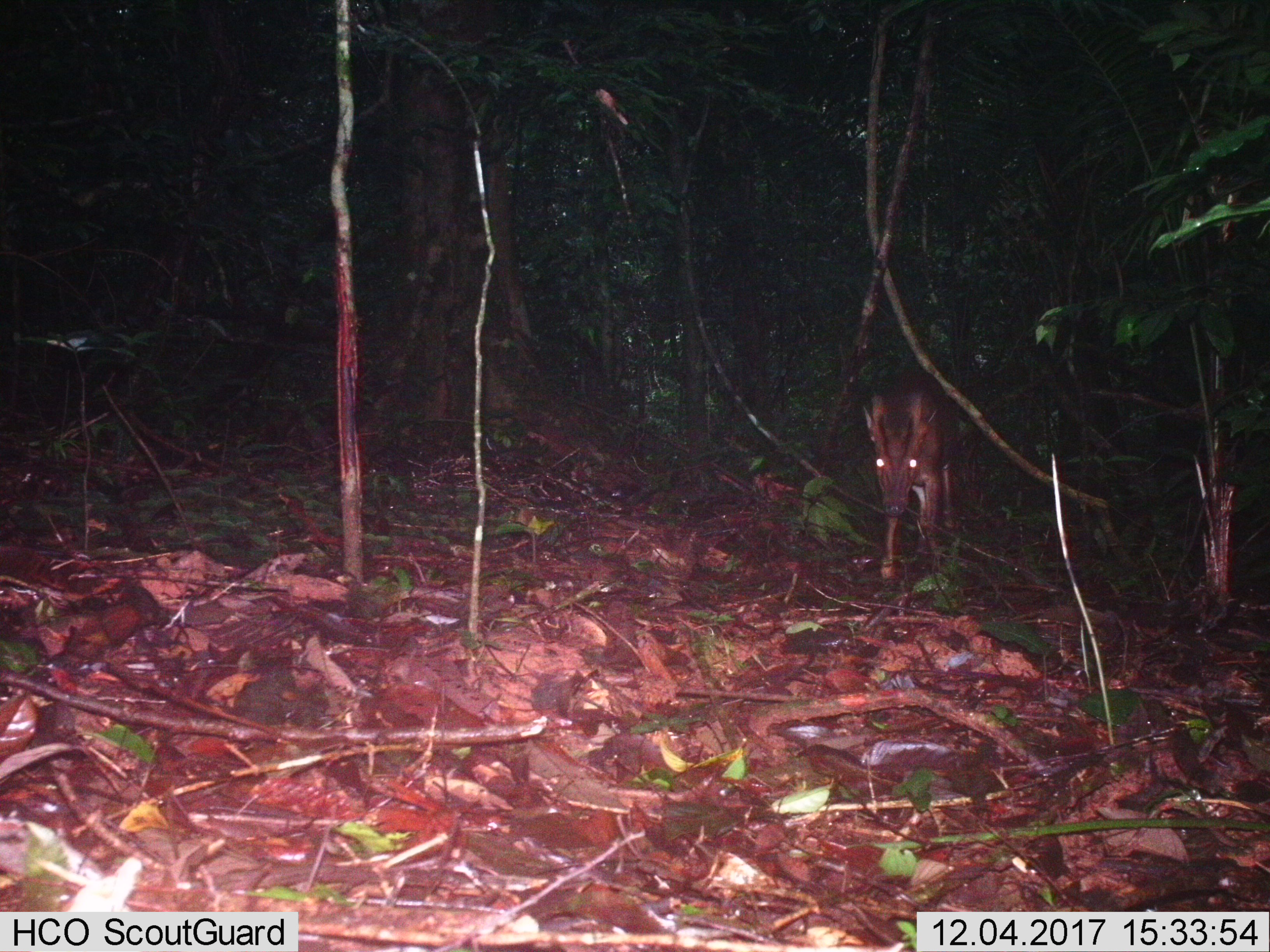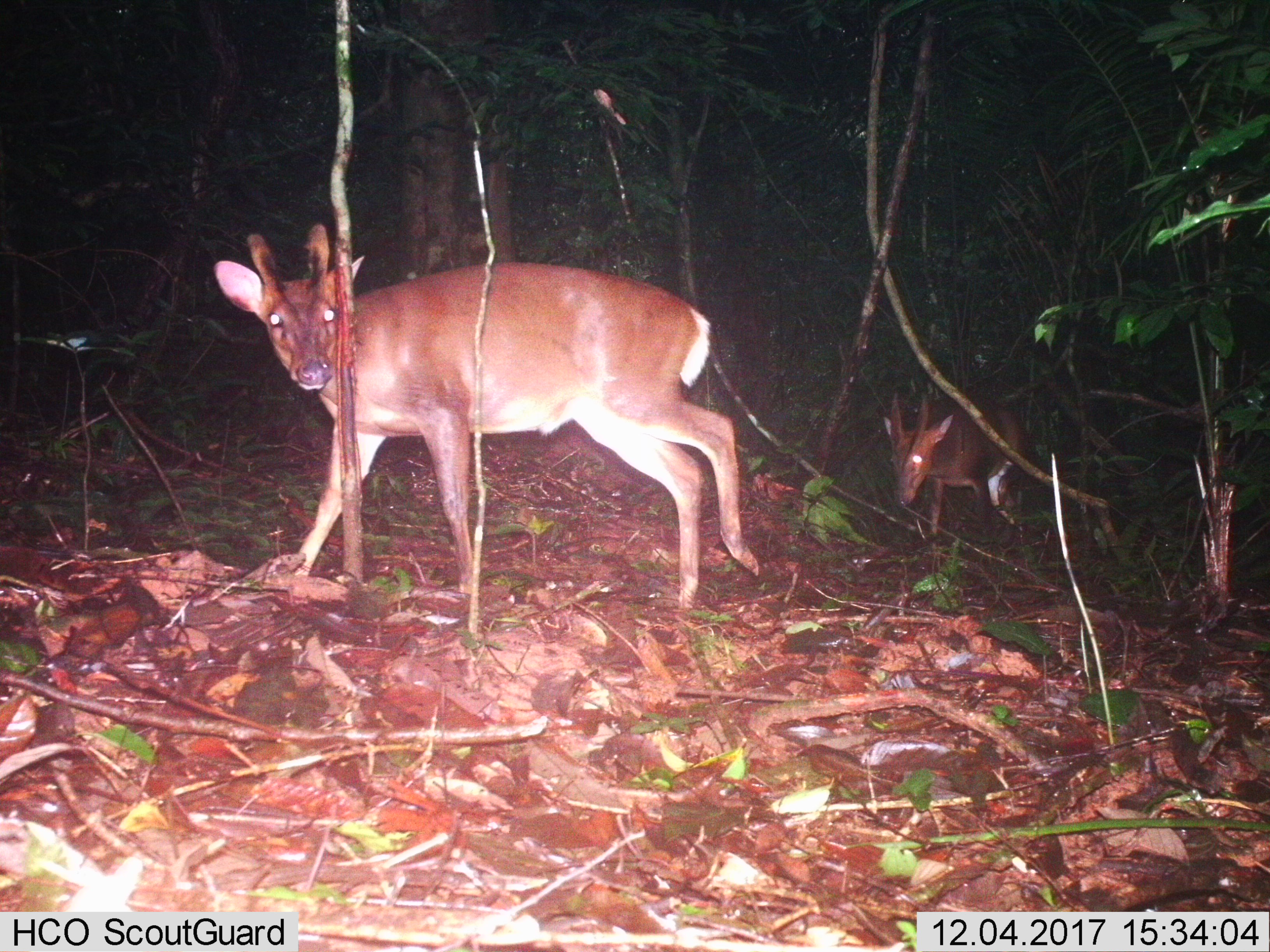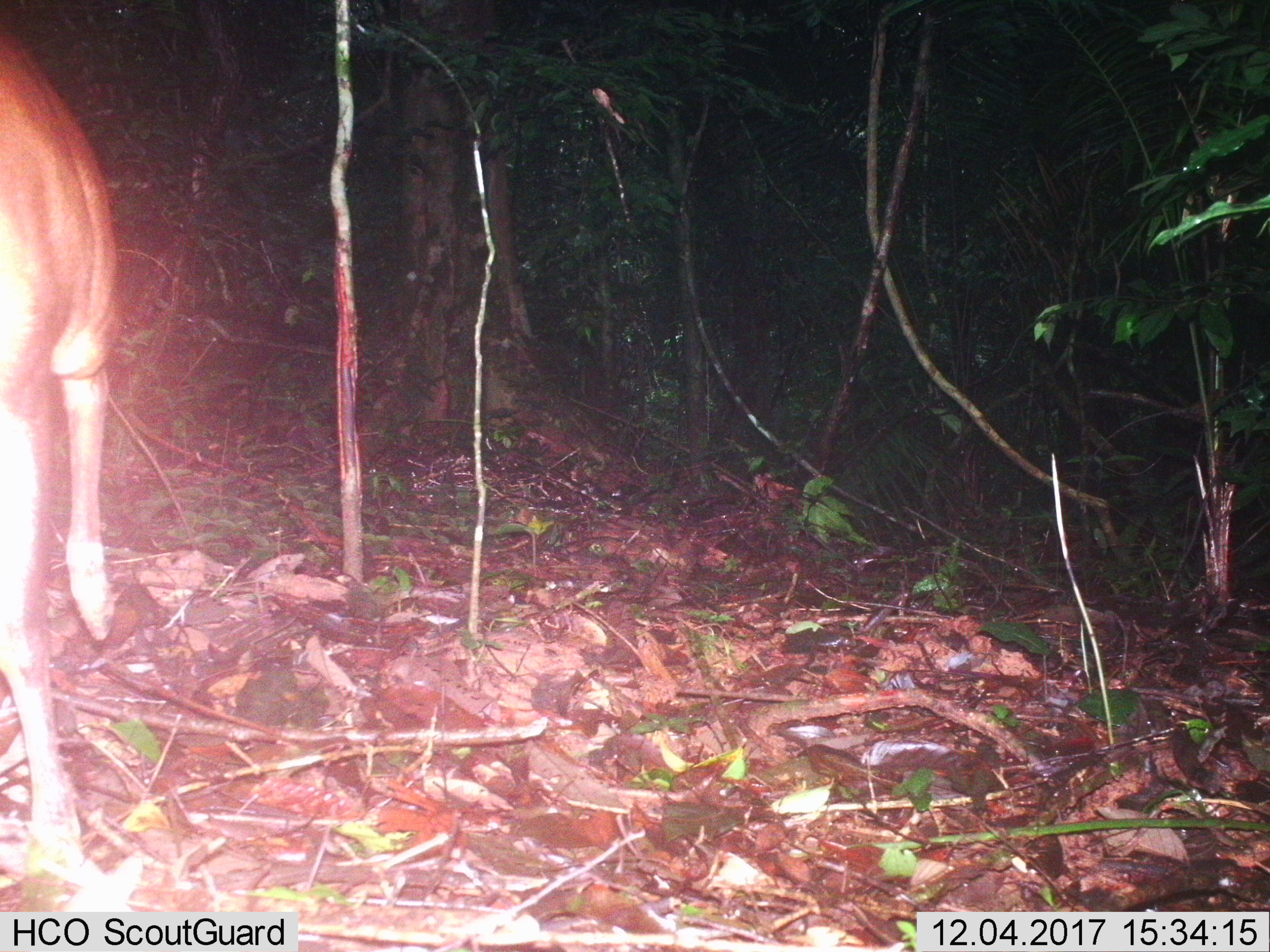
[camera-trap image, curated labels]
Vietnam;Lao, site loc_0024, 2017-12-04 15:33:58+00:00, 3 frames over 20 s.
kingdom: Animalia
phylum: Chordata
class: Mammalia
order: Artiodactyla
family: Cervidae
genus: Muntiacus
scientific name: Muntiacus vuquangensis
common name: large-antlered muntjac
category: large antlered muntjac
Large antlered muntjac (large-antlered muntjac) (Muntiacus vuquangensis). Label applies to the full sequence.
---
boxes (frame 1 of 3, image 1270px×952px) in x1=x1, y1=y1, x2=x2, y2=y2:
large antlered muntjac: x1=860, y1=370, x2=962, y2=579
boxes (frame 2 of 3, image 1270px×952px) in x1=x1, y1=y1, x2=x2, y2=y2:
large antlered muntjac: x1=211, y1=222, x2=761, y2=609; x1=881, y1=391, x2=1030, y2=549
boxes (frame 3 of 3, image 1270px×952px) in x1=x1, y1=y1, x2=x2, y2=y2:
large antlered muntjac: x1=0, y1=9, x2=123, y2=914